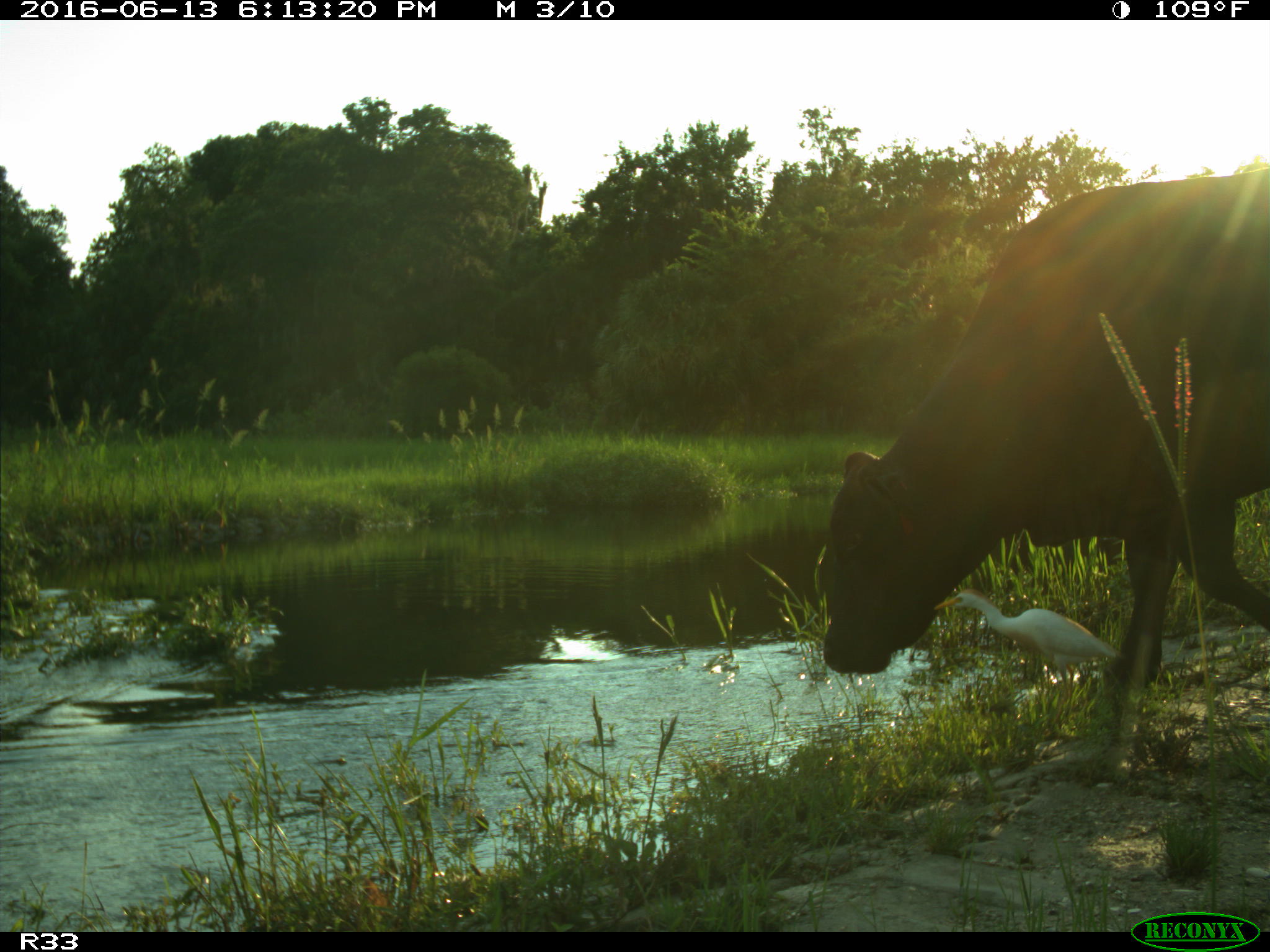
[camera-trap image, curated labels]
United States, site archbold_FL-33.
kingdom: Animalia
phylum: Chordata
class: Mammalia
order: Artiodactyla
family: Bovidae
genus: Bos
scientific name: Bos taurus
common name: domestic cow